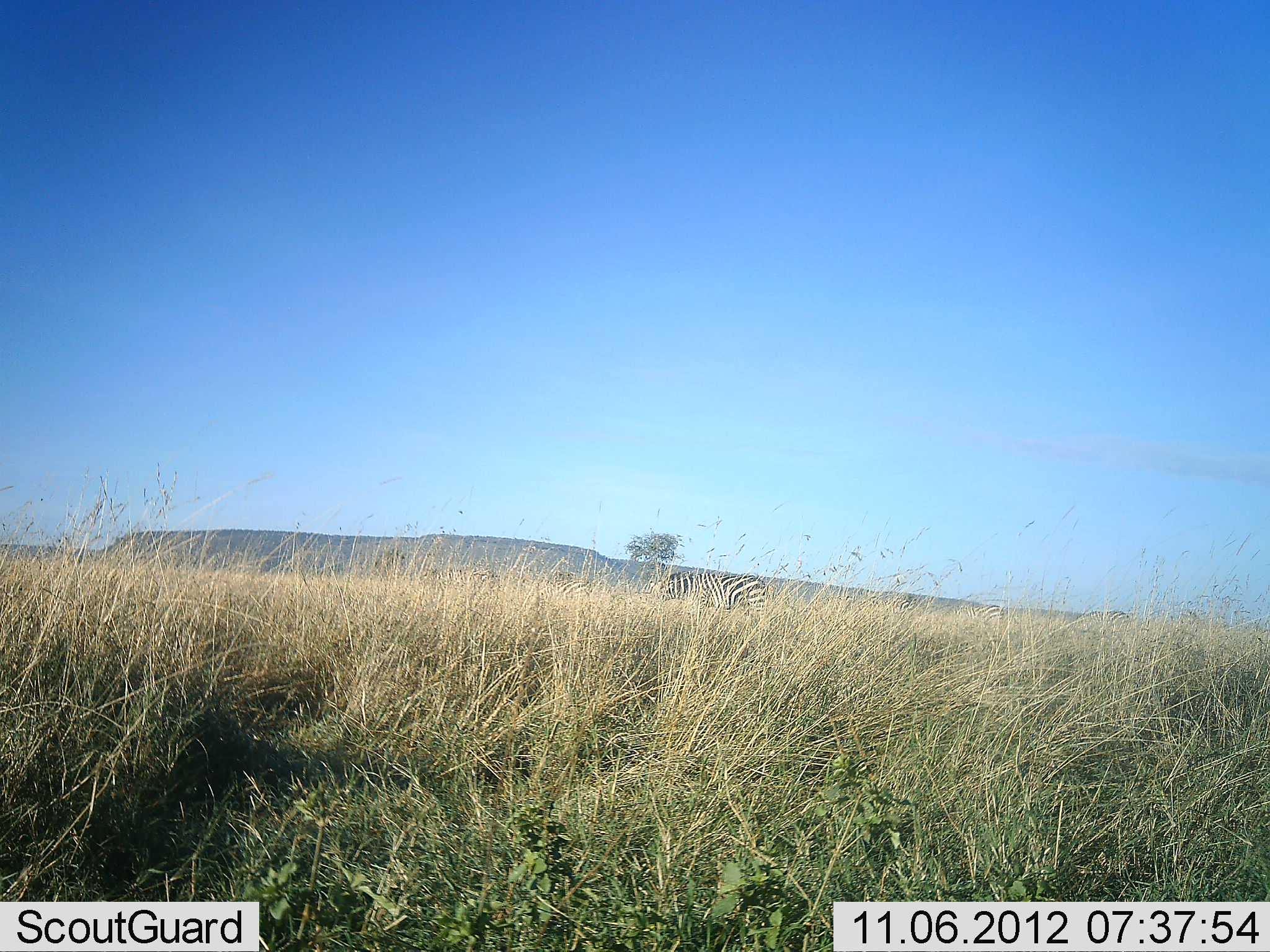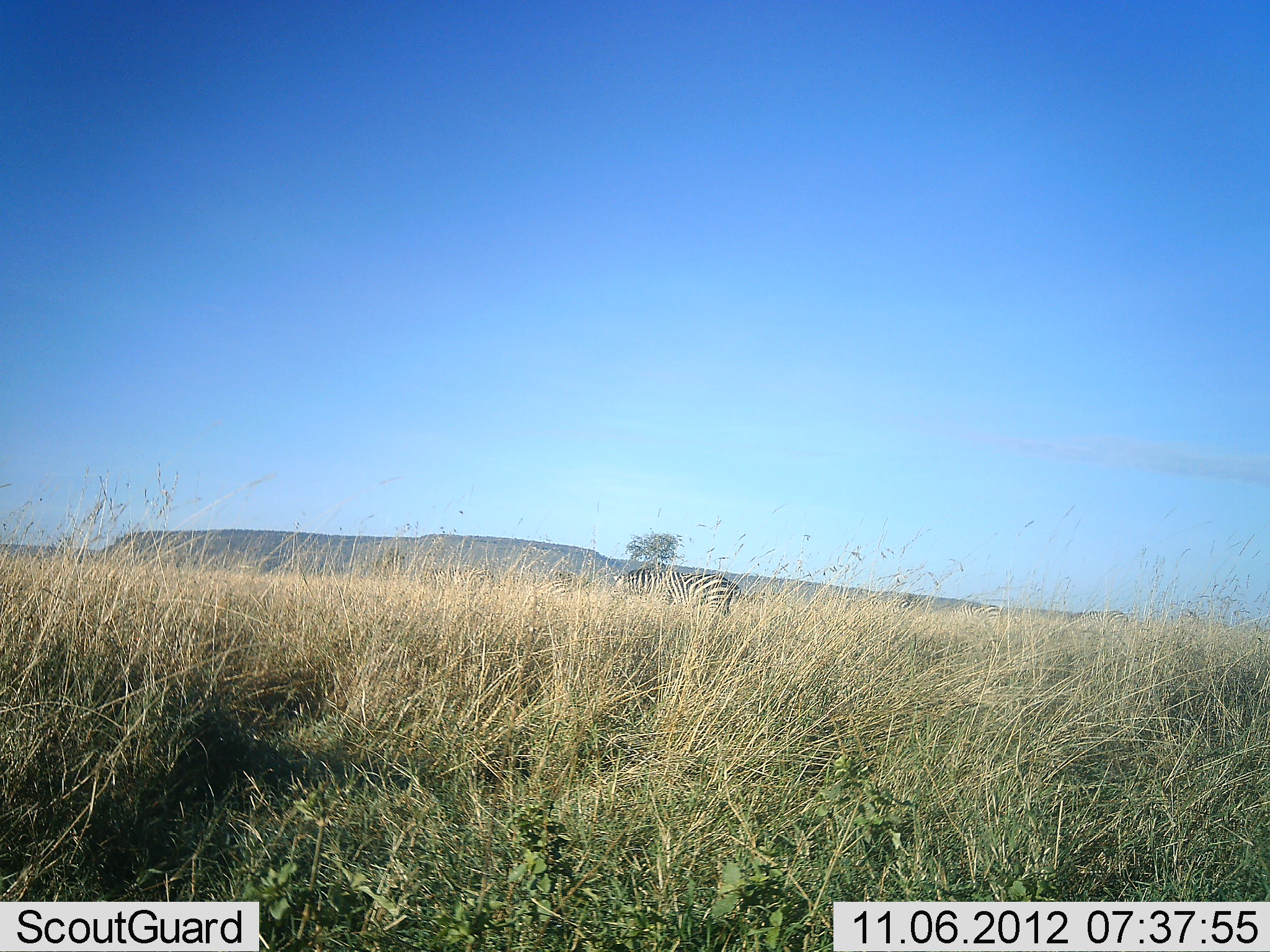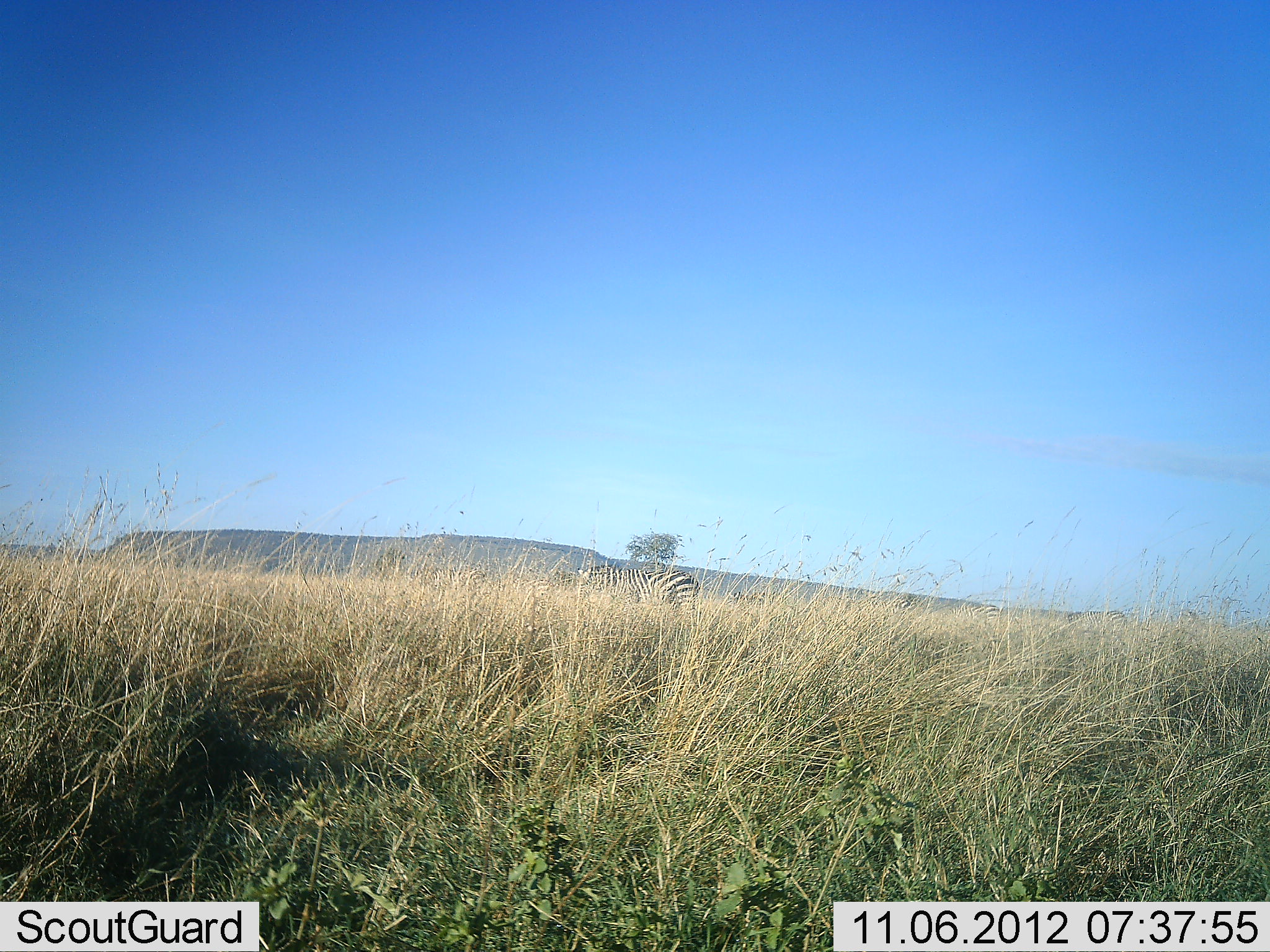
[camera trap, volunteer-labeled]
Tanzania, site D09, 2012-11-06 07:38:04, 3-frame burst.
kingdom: Animalia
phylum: Chordata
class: Mammalia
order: Perissodactyla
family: Equidae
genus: Equus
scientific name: Equus quagga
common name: plains zebra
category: zebra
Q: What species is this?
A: Zebra (plains zebra) (Equus quagga).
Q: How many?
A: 2.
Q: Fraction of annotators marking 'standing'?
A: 20%.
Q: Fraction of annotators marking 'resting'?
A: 0%.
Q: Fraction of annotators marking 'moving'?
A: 100%.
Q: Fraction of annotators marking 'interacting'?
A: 0%.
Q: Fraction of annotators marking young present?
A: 0%.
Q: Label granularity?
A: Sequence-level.